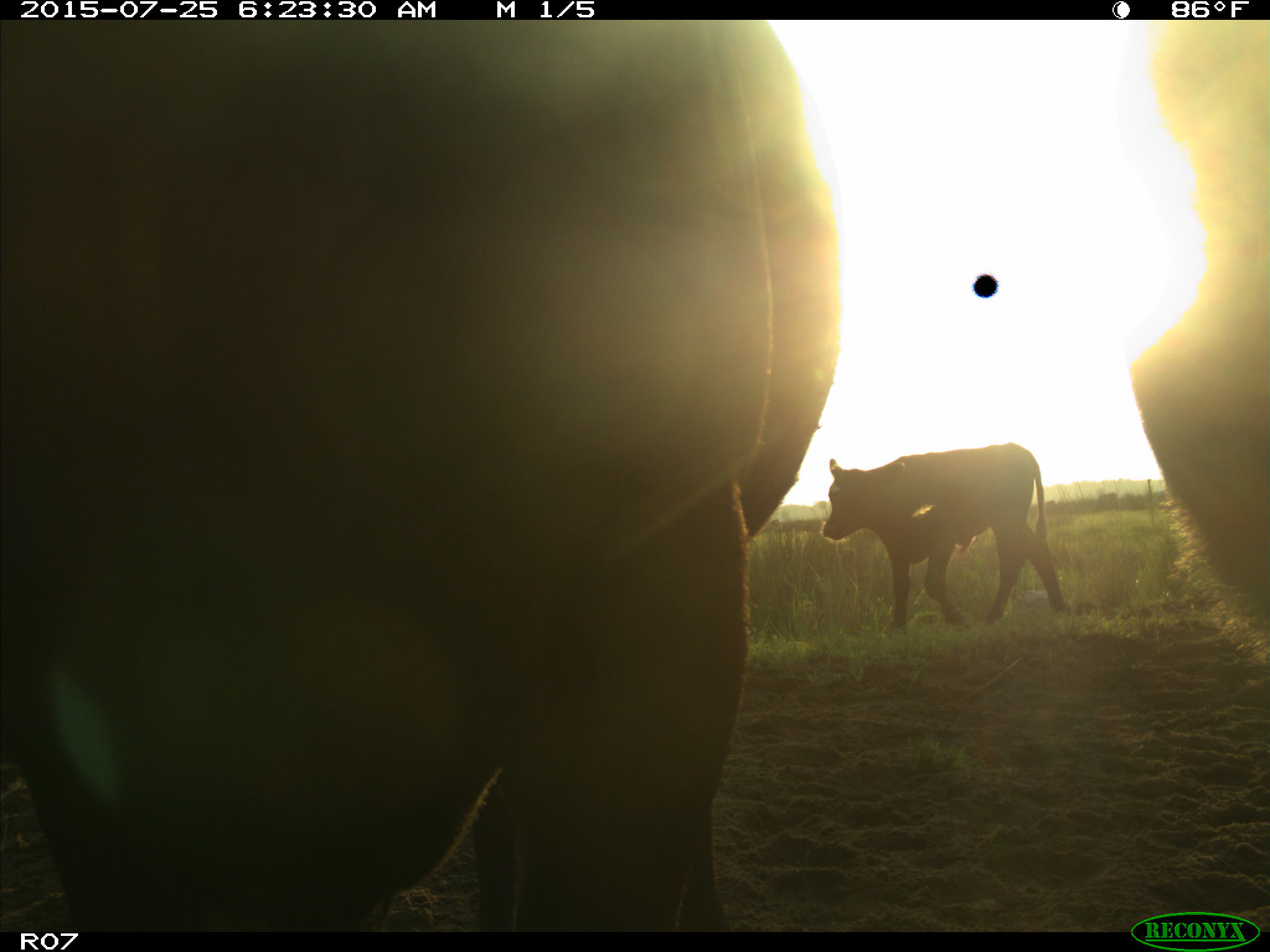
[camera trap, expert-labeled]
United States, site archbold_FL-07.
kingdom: Animalia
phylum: Chordata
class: Mammalia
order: Artiodactyla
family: Bovidae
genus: Bos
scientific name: Bos taurus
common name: domestic cow